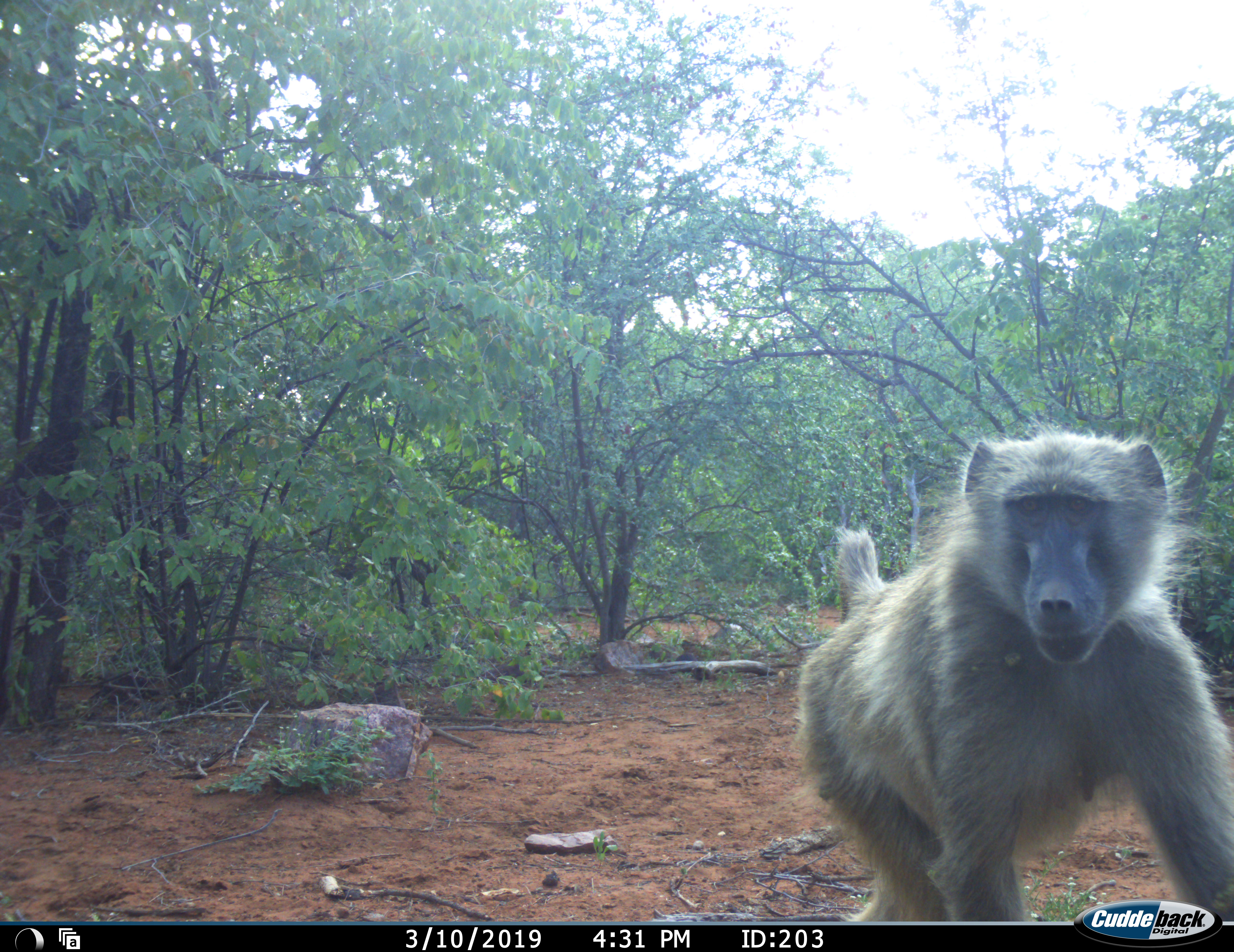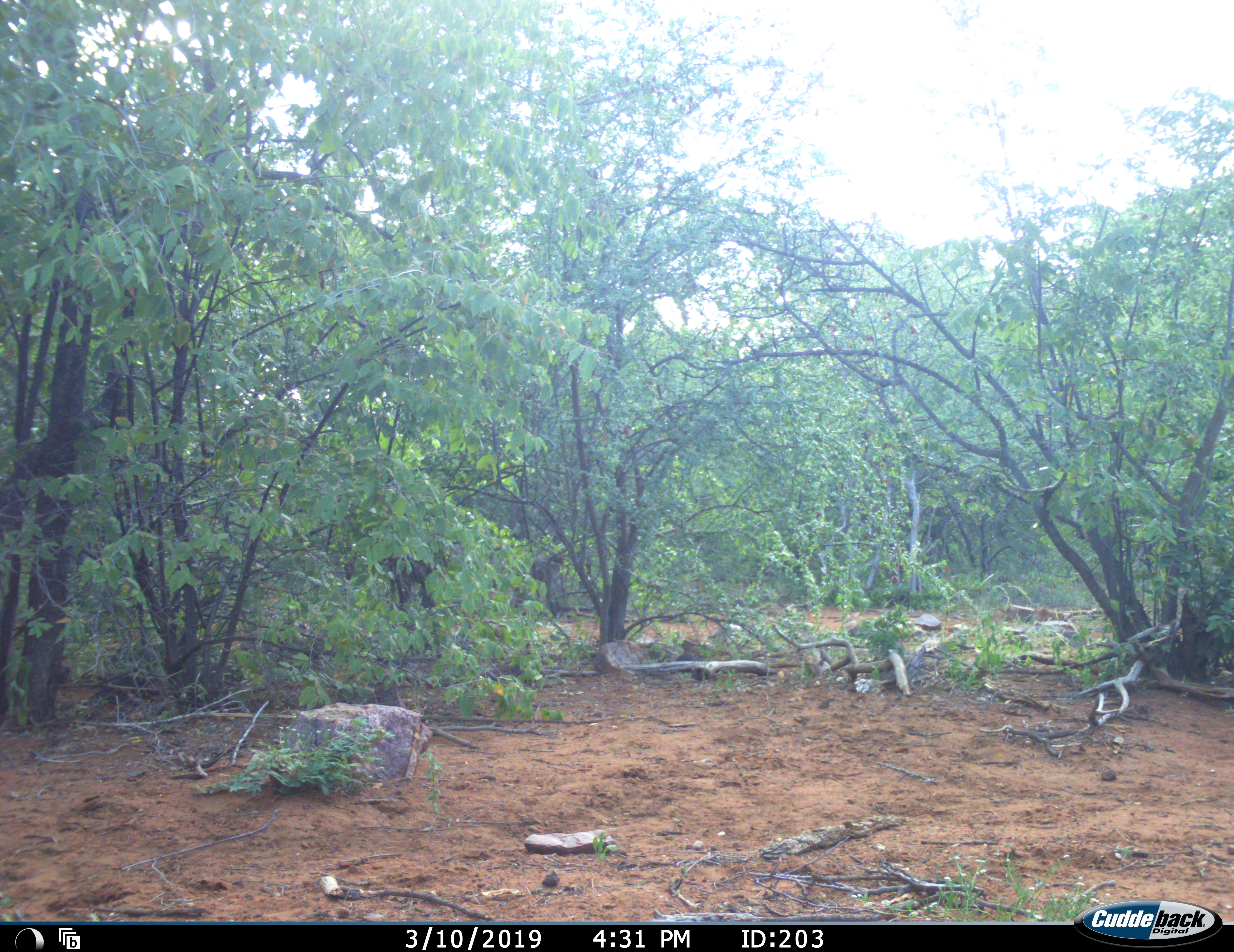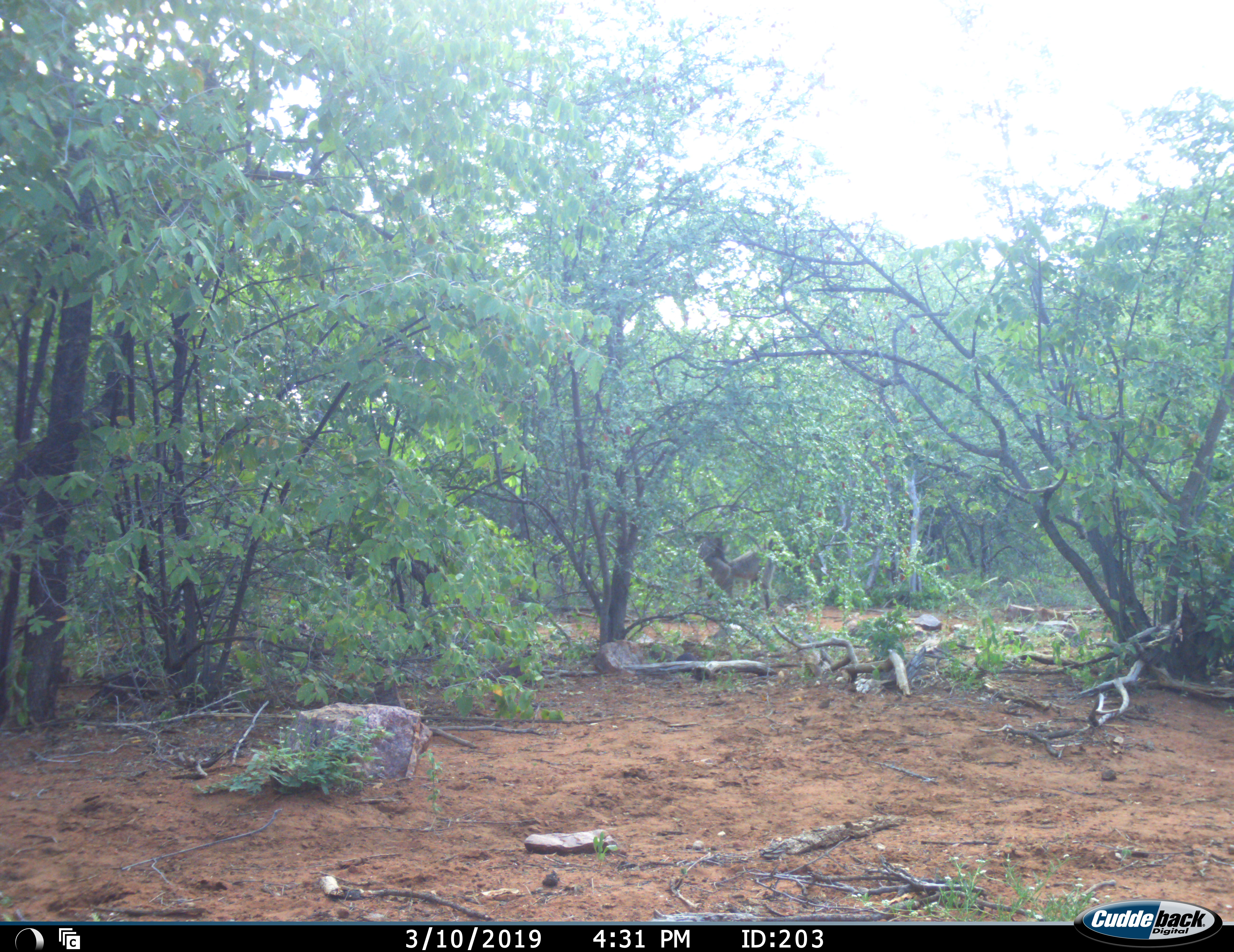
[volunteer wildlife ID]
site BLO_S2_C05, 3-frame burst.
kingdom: Animalia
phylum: Chordata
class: Mammalia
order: Primates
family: Cercopithecidae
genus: Papio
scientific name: Papio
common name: baboon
Baboon (Papio), count 2. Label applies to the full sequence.